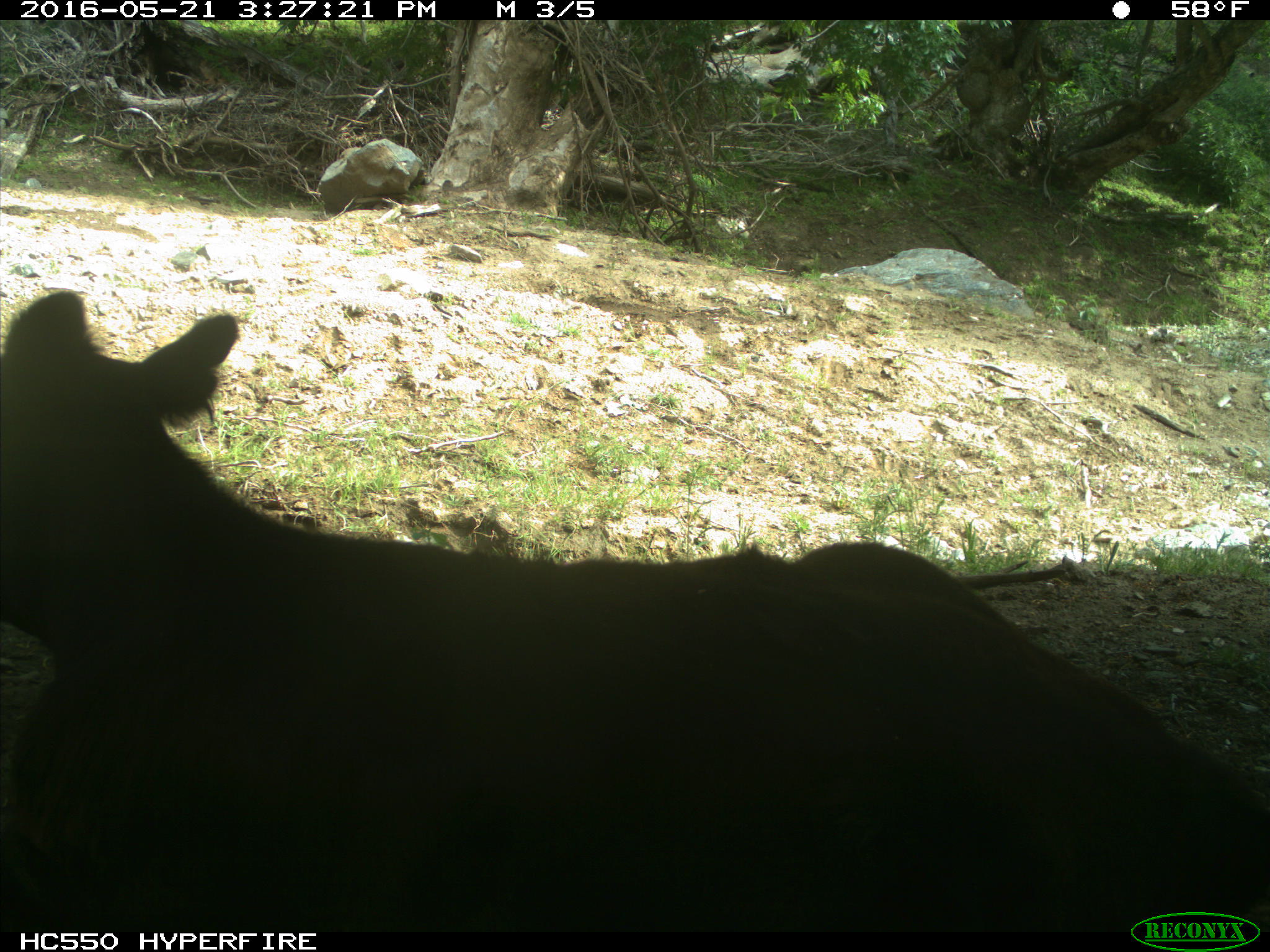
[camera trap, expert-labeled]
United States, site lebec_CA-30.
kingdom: Animalia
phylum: Chordata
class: Mammalia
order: Artiodactyla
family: Bovidae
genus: Bos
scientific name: Bos taurus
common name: domestic cow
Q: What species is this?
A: Bos taurus (domestic cow).